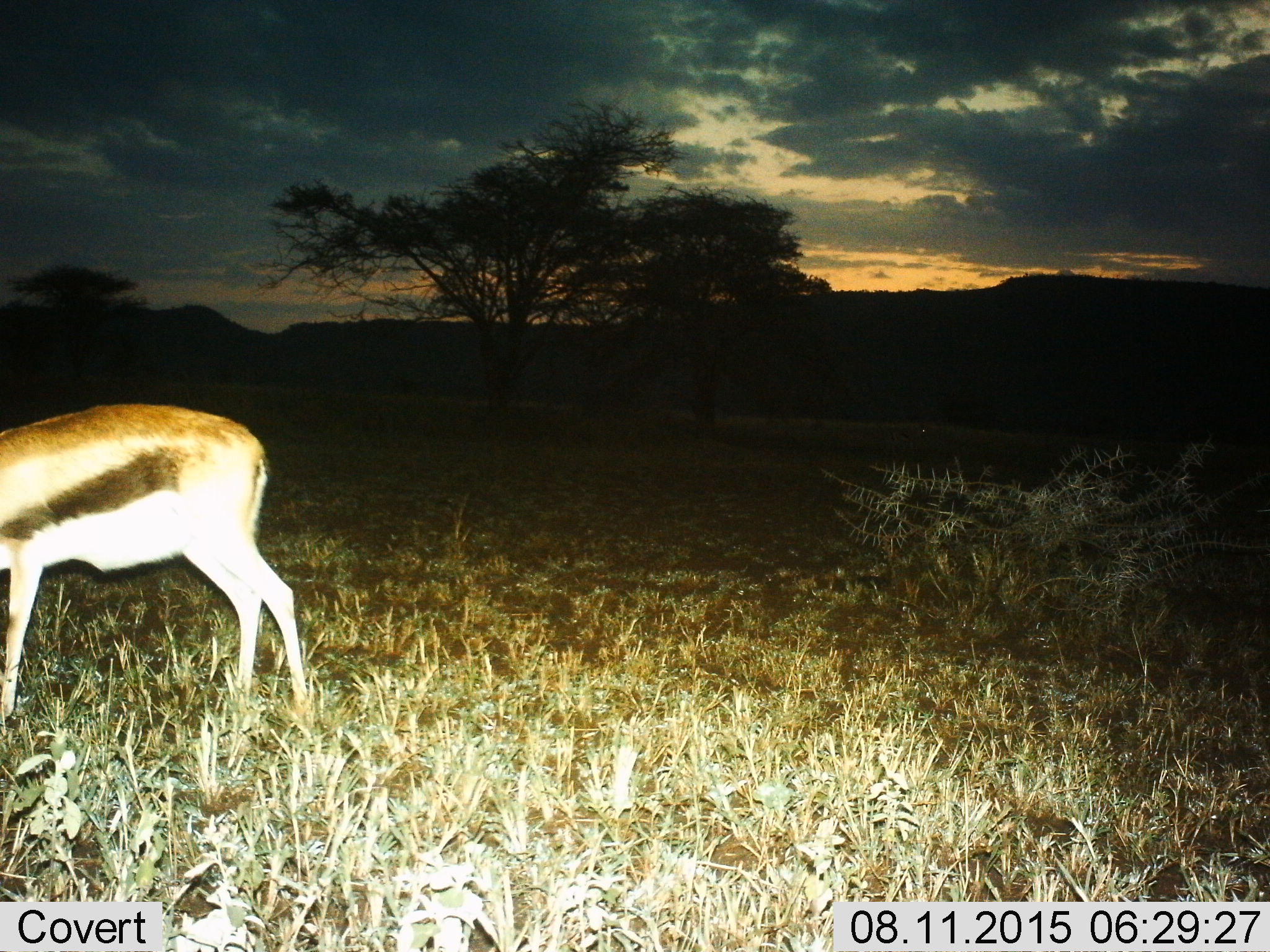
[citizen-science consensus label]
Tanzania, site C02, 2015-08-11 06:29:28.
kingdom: Animalia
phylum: Chordata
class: Mammalia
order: Artiodactyla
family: Bovidae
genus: Eudorcas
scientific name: Eudorcas thomsonii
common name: thomson's gazelle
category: gazellethomsons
Gazellethomsons (thomson's gazelle) (Eudorcas thomsonii), count 1. Behavior (volunteer vote fractions): standing 68%, resting 0%, moving 16%, interacting 0%. Young present (vote fraction): 0%. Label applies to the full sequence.